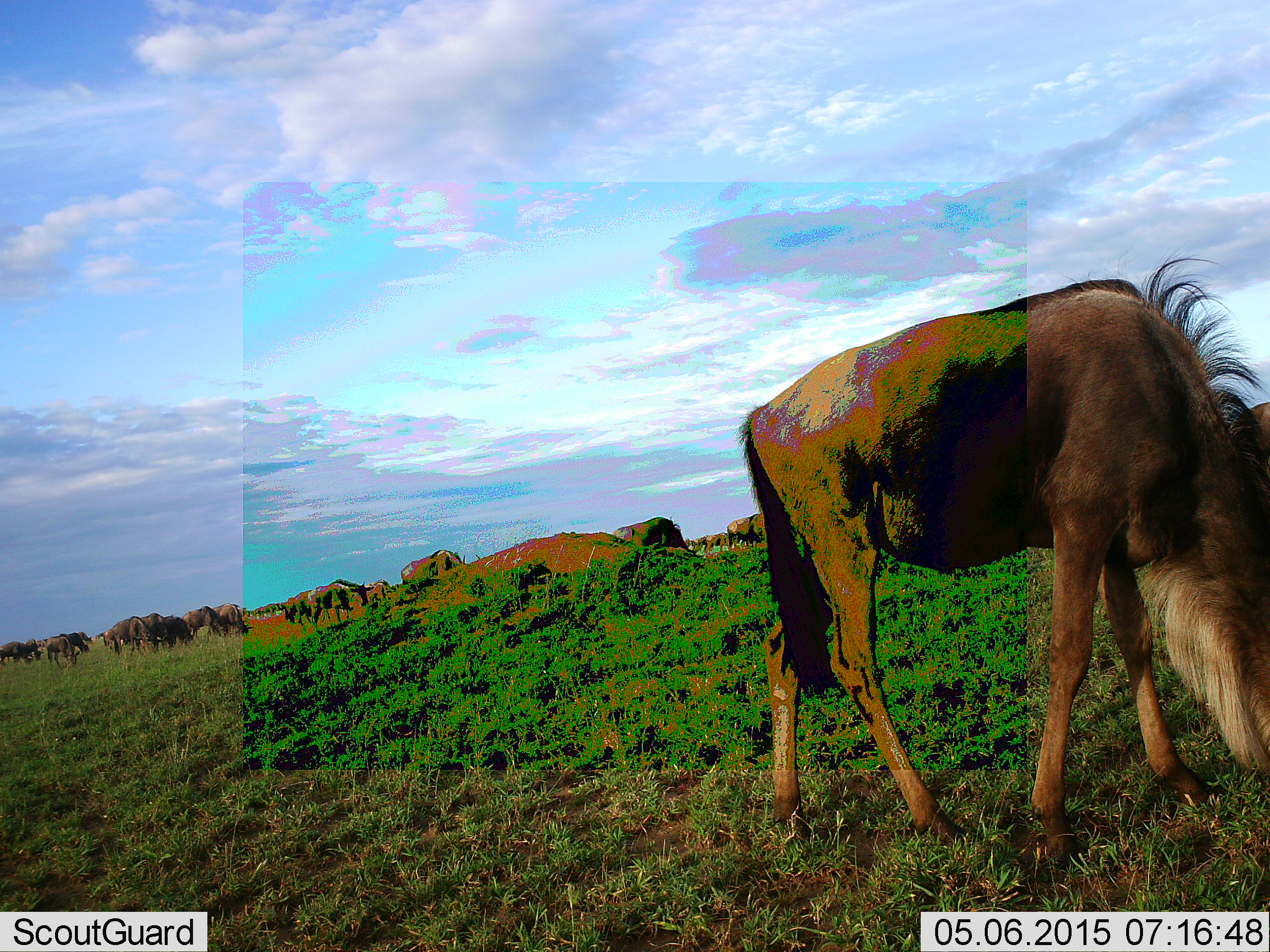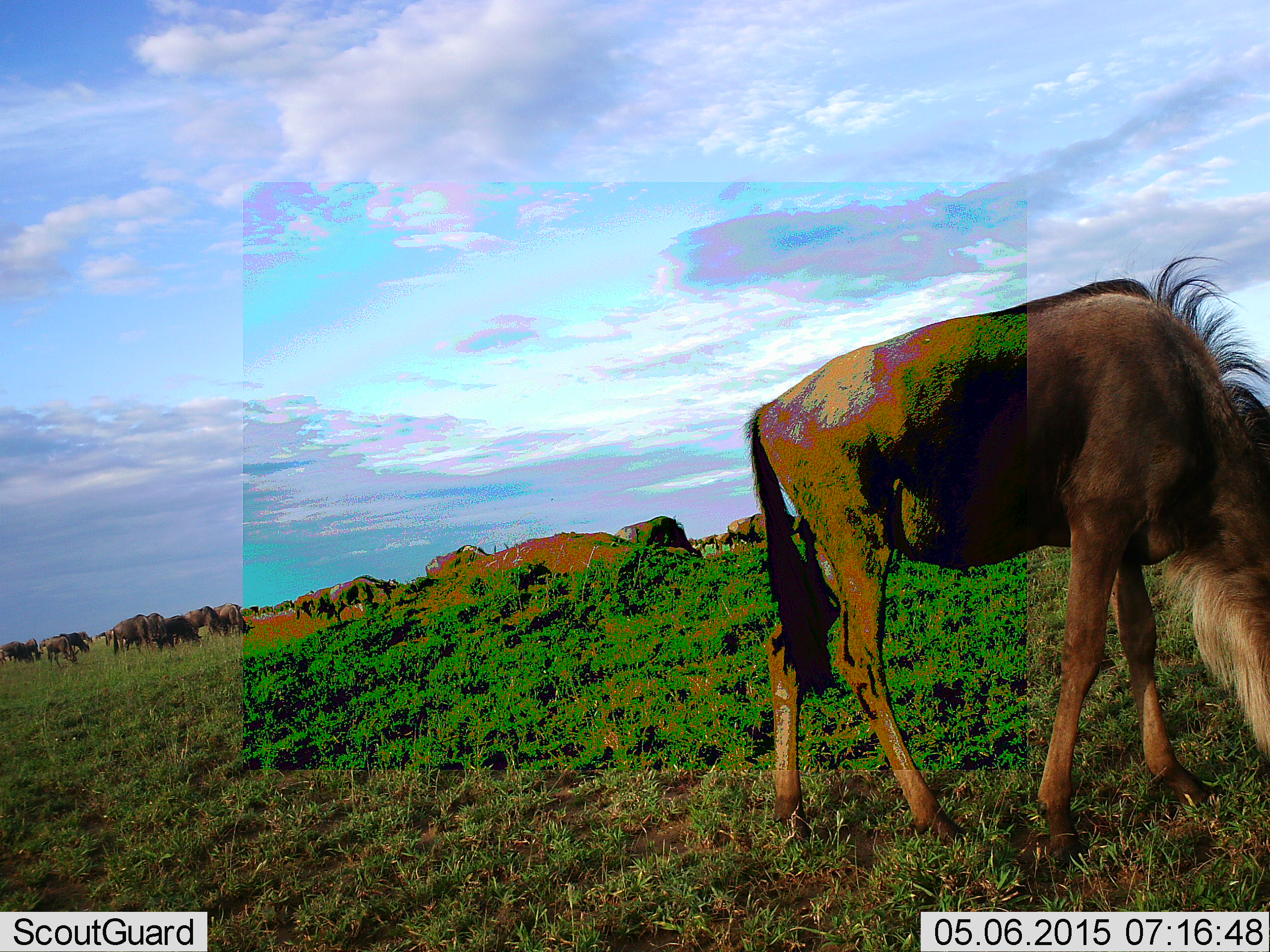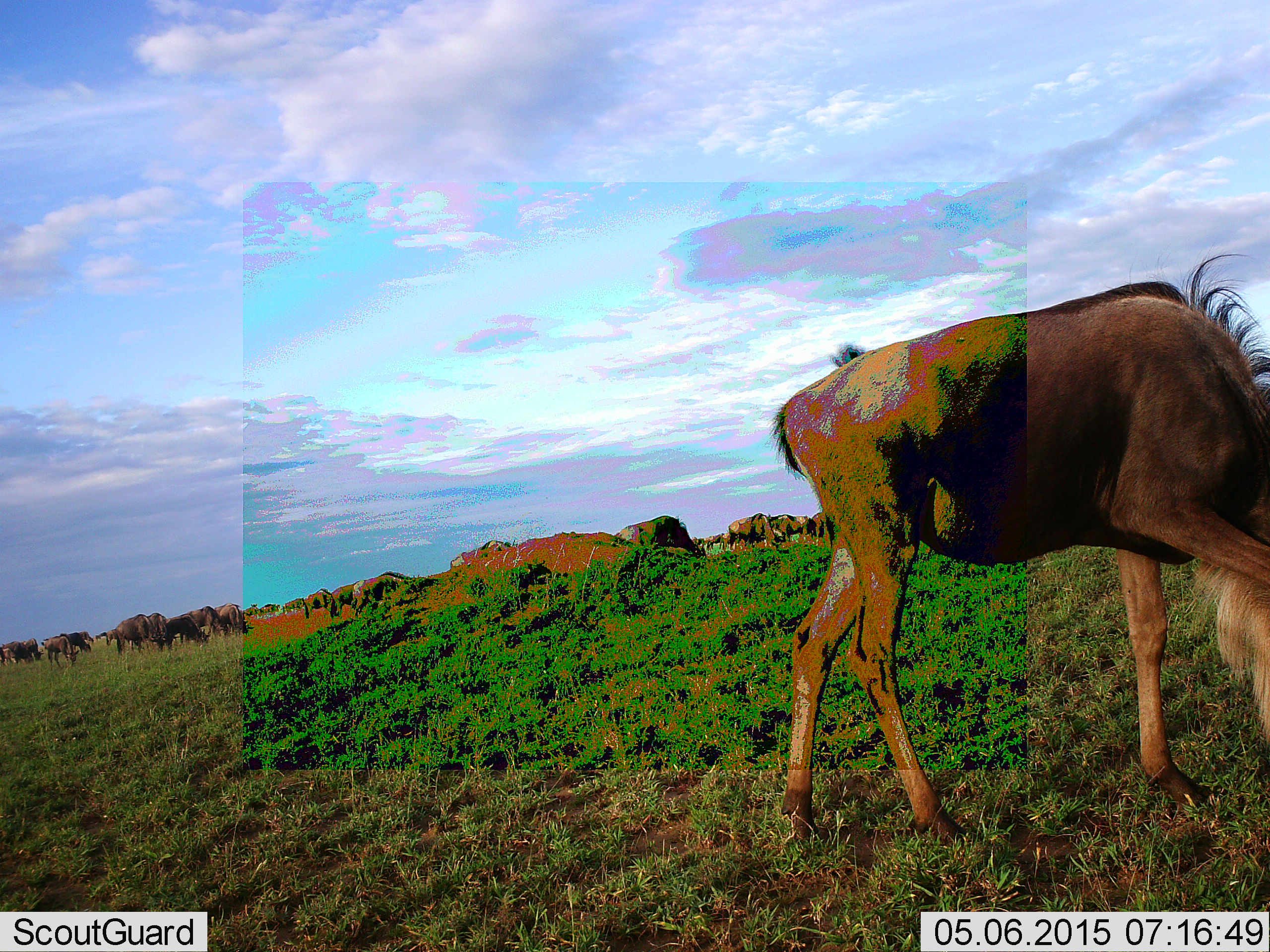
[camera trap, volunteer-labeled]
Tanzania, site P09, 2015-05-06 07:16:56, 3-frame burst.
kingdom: Animalia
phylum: Chordata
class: Mammalia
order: Artiodactyla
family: Bovidae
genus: Connochaetes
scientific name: Connochaetes taurinus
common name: blue wildebeest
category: wildebeest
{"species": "wildebeest (blue wildebeest) (Connochaetes taurinus)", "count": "11-50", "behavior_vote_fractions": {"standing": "10%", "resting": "0%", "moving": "10%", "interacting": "0%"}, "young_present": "0%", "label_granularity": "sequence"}